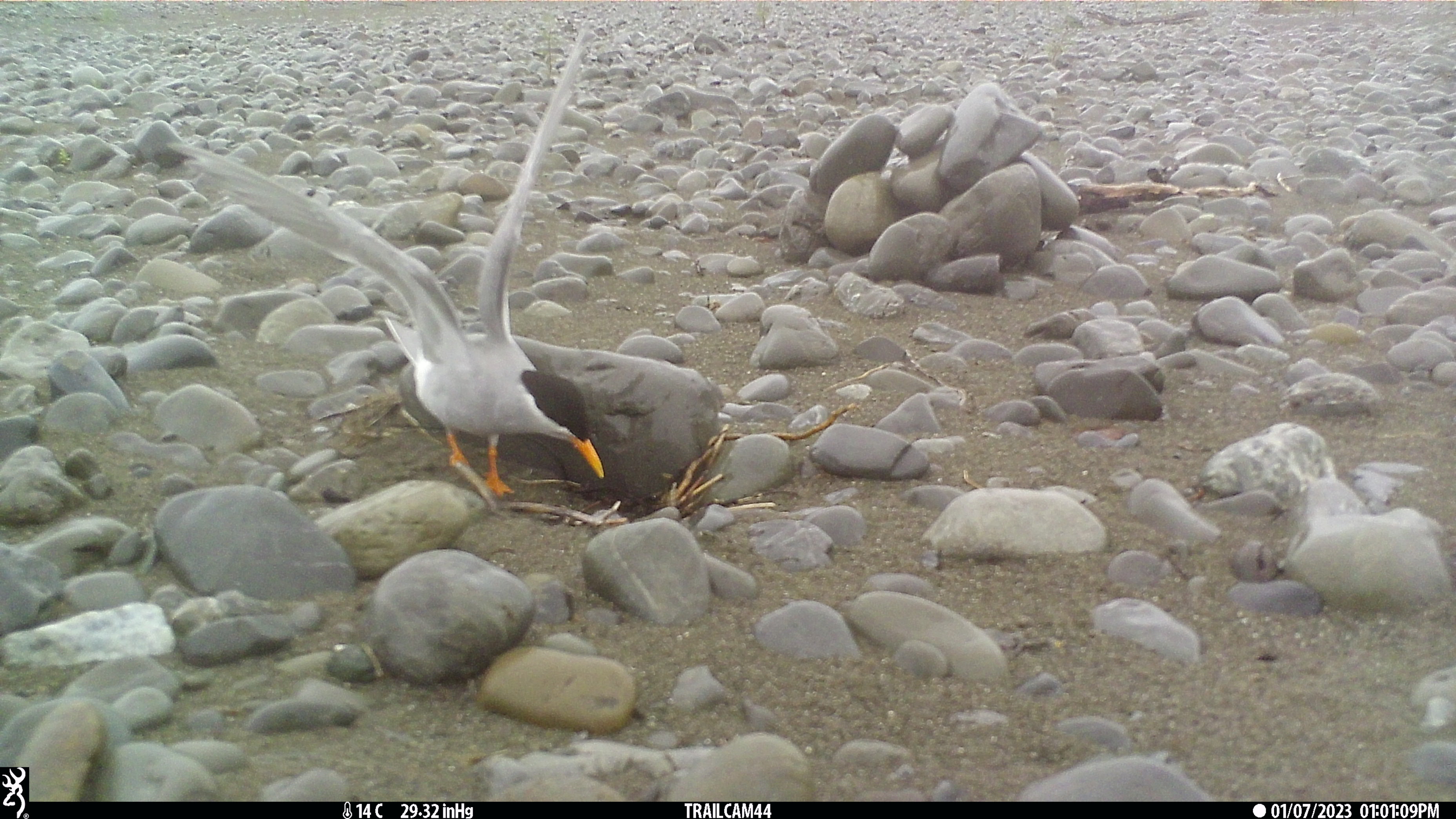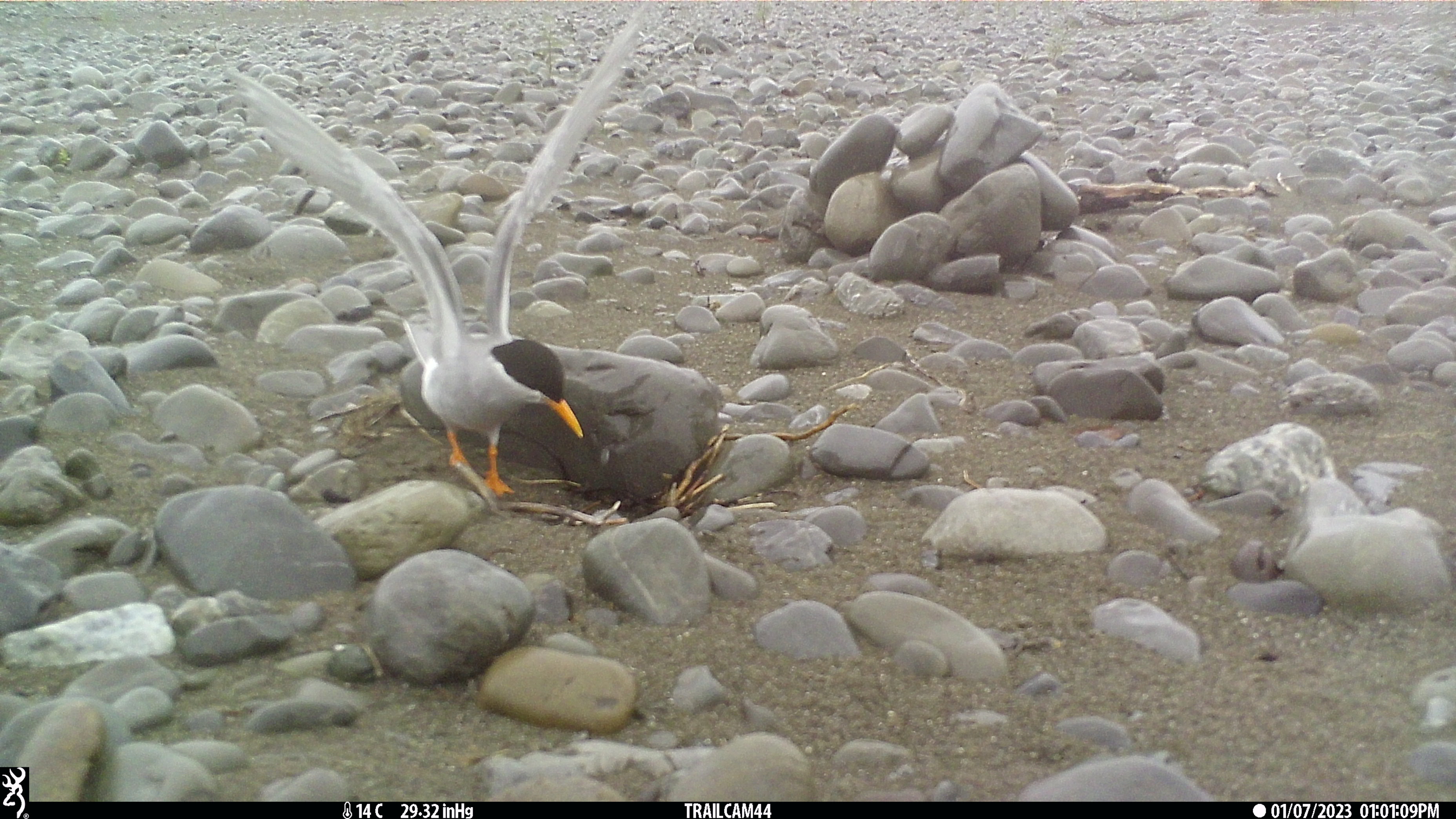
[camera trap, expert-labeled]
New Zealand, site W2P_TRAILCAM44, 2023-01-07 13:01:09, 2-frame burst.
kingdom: Animalia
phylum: Chordata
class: Aves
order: Charadriiformes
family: Laridae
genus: Chlidonias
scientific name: Chlidonias albostriatus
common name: black-fronted tern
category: black fronted tern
Black fronted tern (black-fronted tern) (Chlidonias albostriatus).